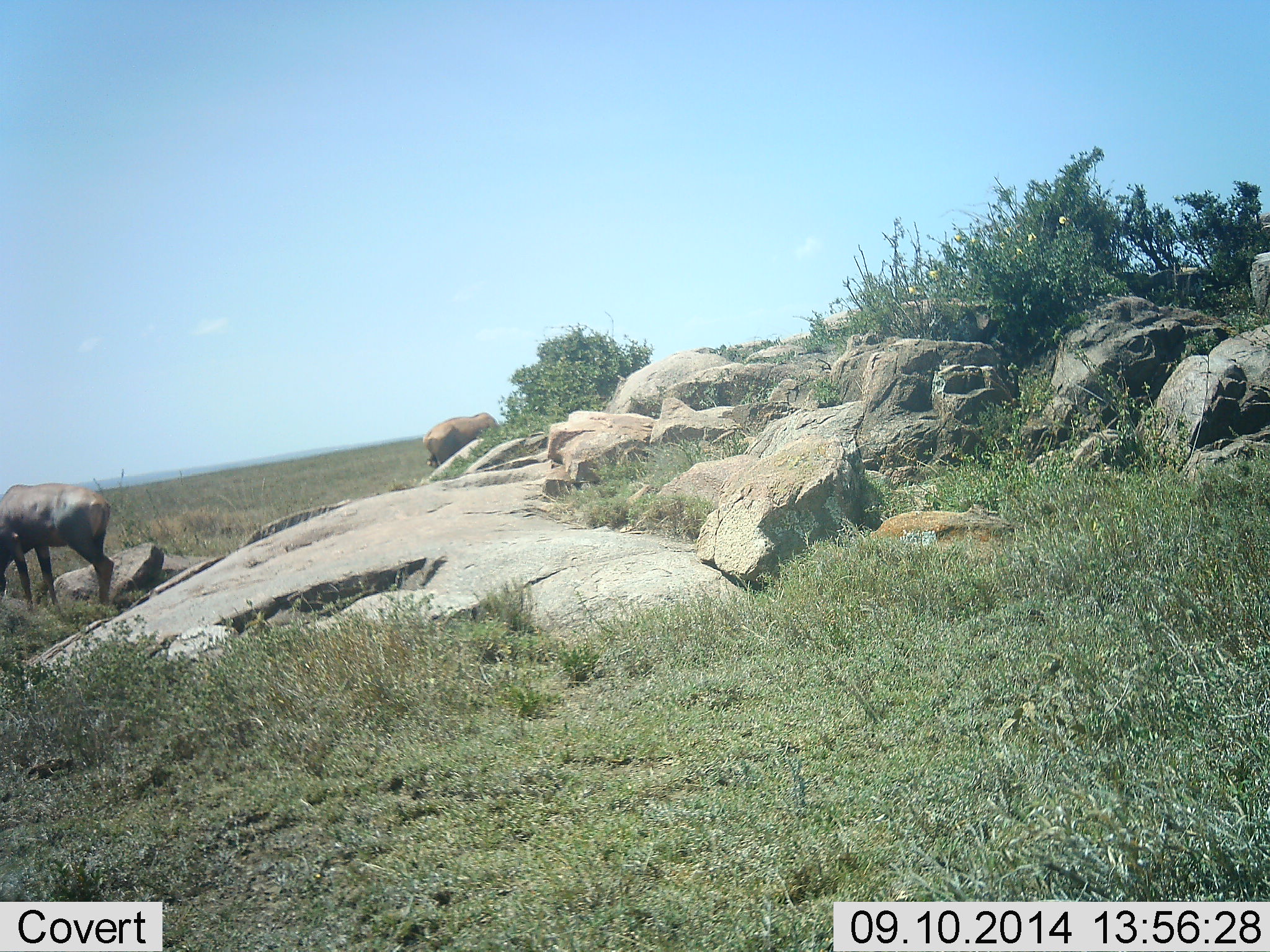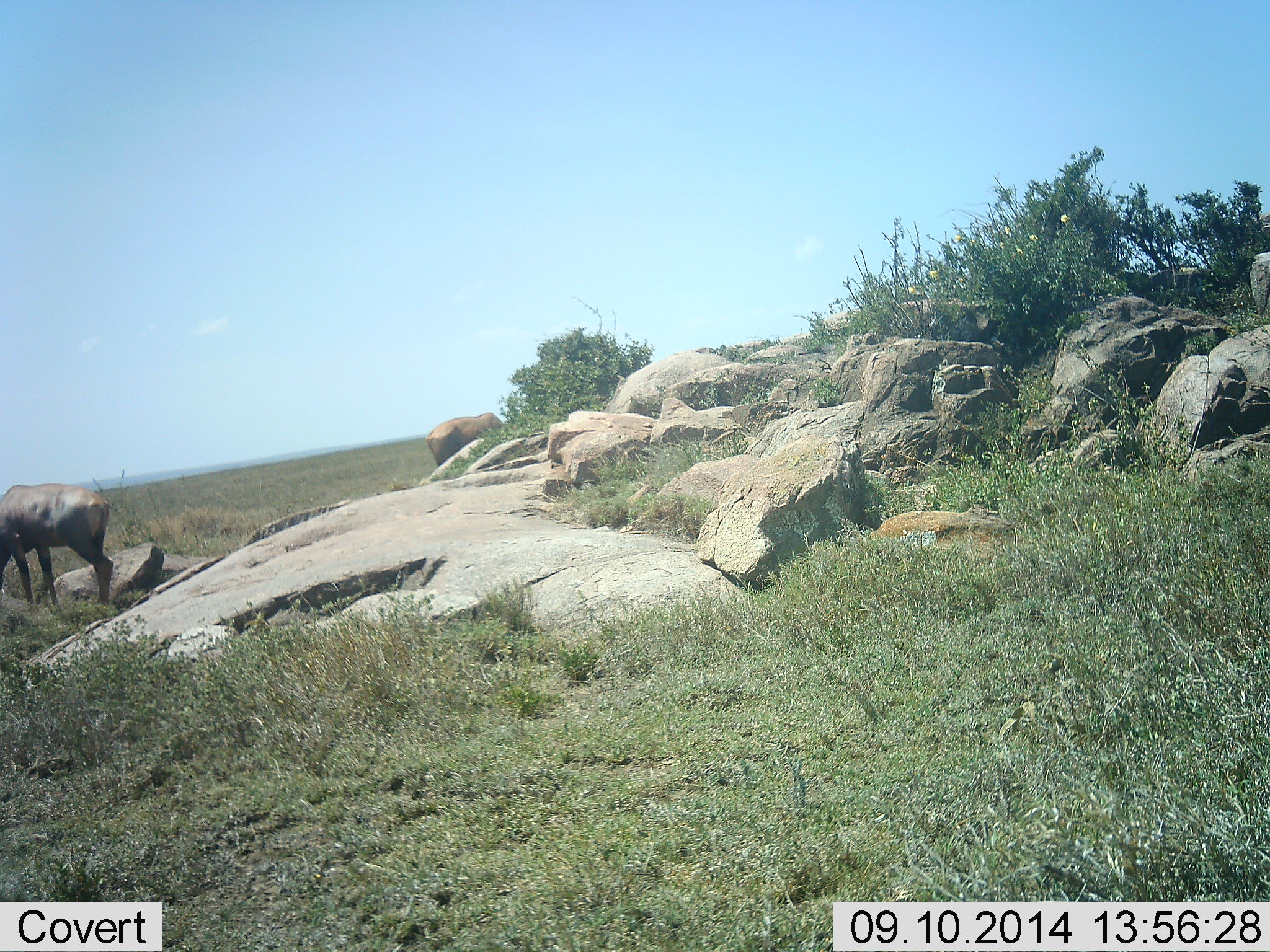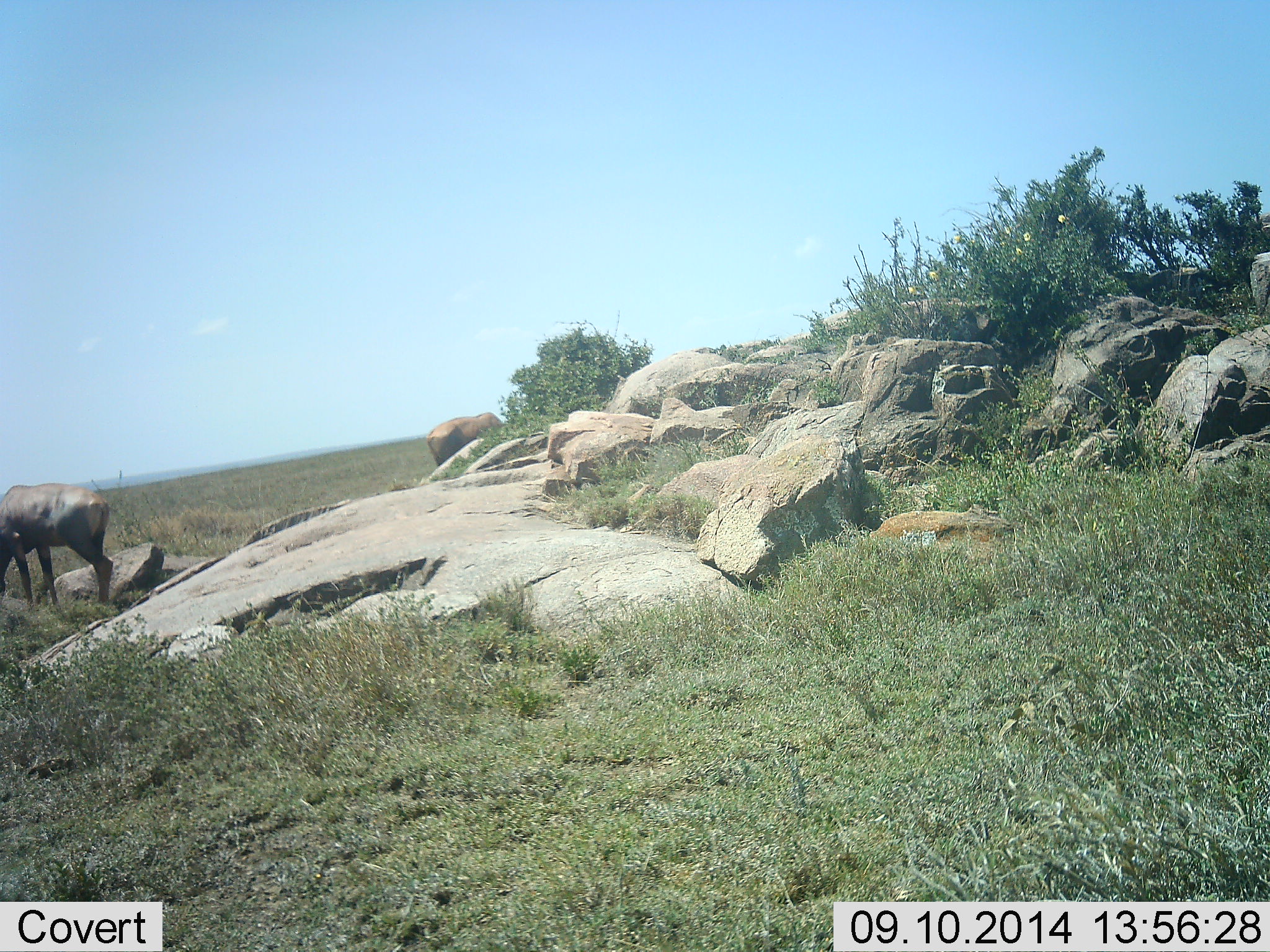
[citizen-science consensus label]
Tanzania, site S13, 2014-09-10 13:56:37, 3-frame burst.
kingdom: Animalia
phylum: Chordata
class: Mammalia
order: Artiodactyla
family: Bovidae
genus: Damaliscus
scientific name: Damaliscus lunatus jimela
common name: topi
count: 2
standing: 50%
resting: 0%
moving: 0%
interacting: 0%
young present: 0%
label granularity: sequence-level